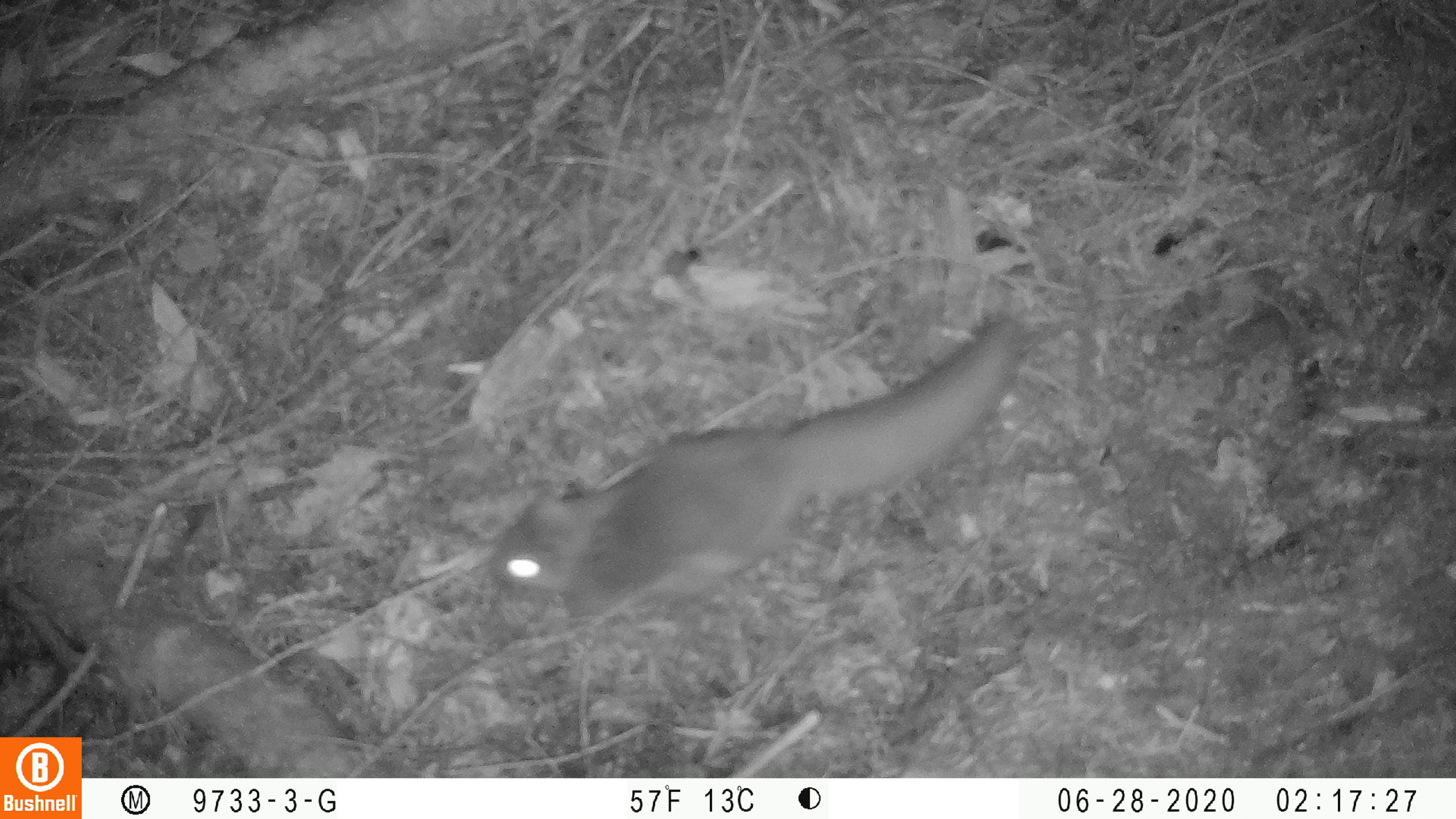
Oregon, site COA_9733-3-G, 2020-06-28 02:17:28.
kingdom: Animalia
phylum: Chordata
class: Mammalia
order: Rodentia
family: Sciuridae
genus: Glaucomys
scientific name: Glaucomys oregonensis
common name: humboldt's flying squirrel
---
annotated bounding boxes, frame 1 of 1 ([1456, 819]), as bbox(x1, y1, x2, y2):
humboldt's flying squirrel: bbox(480, 303, 1035, 646)